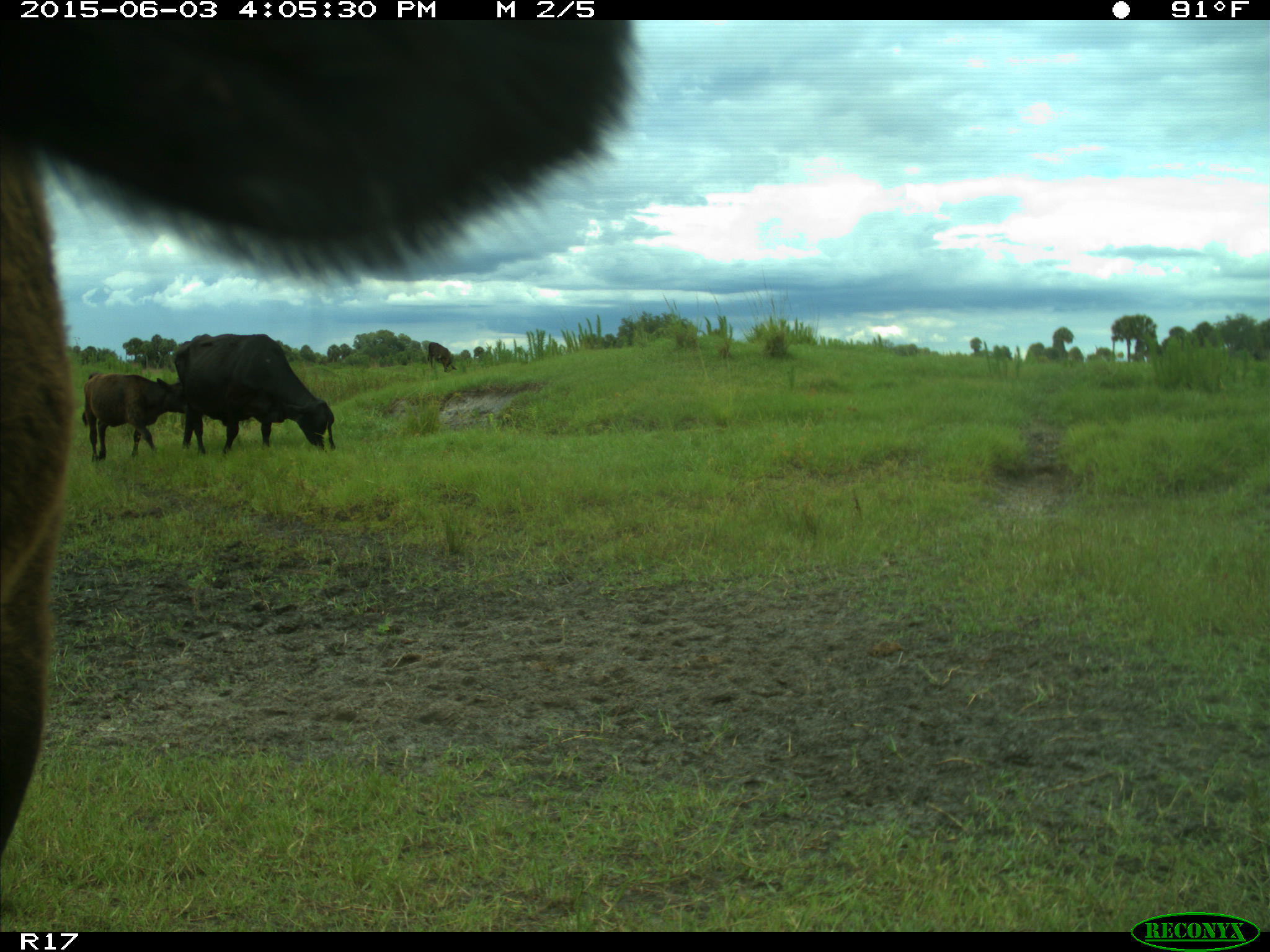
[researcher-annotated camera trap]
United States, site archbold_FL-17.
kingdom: Animalia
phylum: Chordata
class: Mammalia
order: Artiodactyla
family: Bovidae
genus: Bos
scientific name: Bos taurus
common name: domestic cow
Bos taurus (domestic cow).